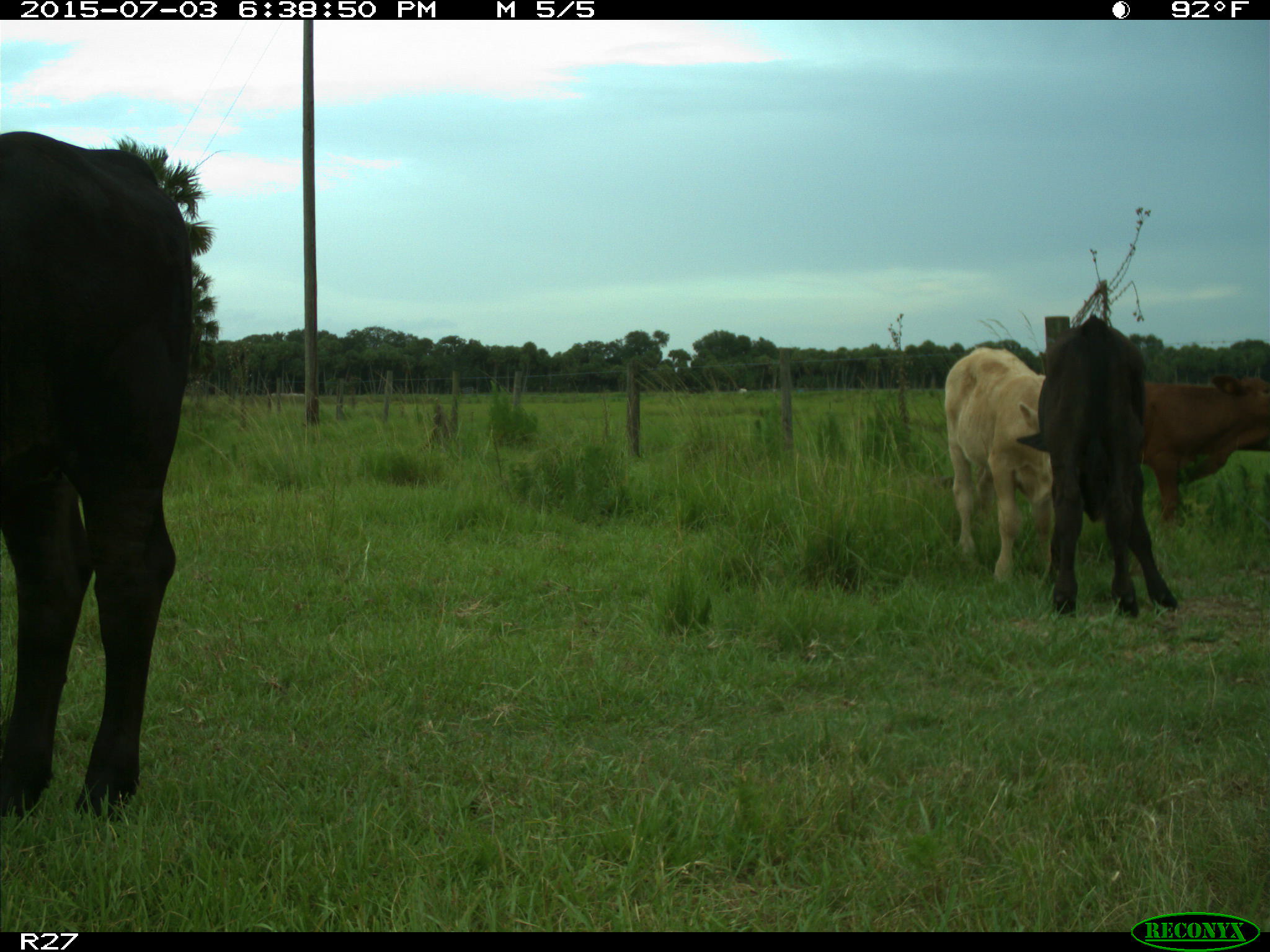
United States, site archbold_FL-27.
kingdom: Animalia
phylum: Chordata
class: Mammalia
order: Artiodactyla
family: Bovidae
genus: Bos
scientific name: Bos taurus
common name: domestic cow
Bos taurus (domestic cow).